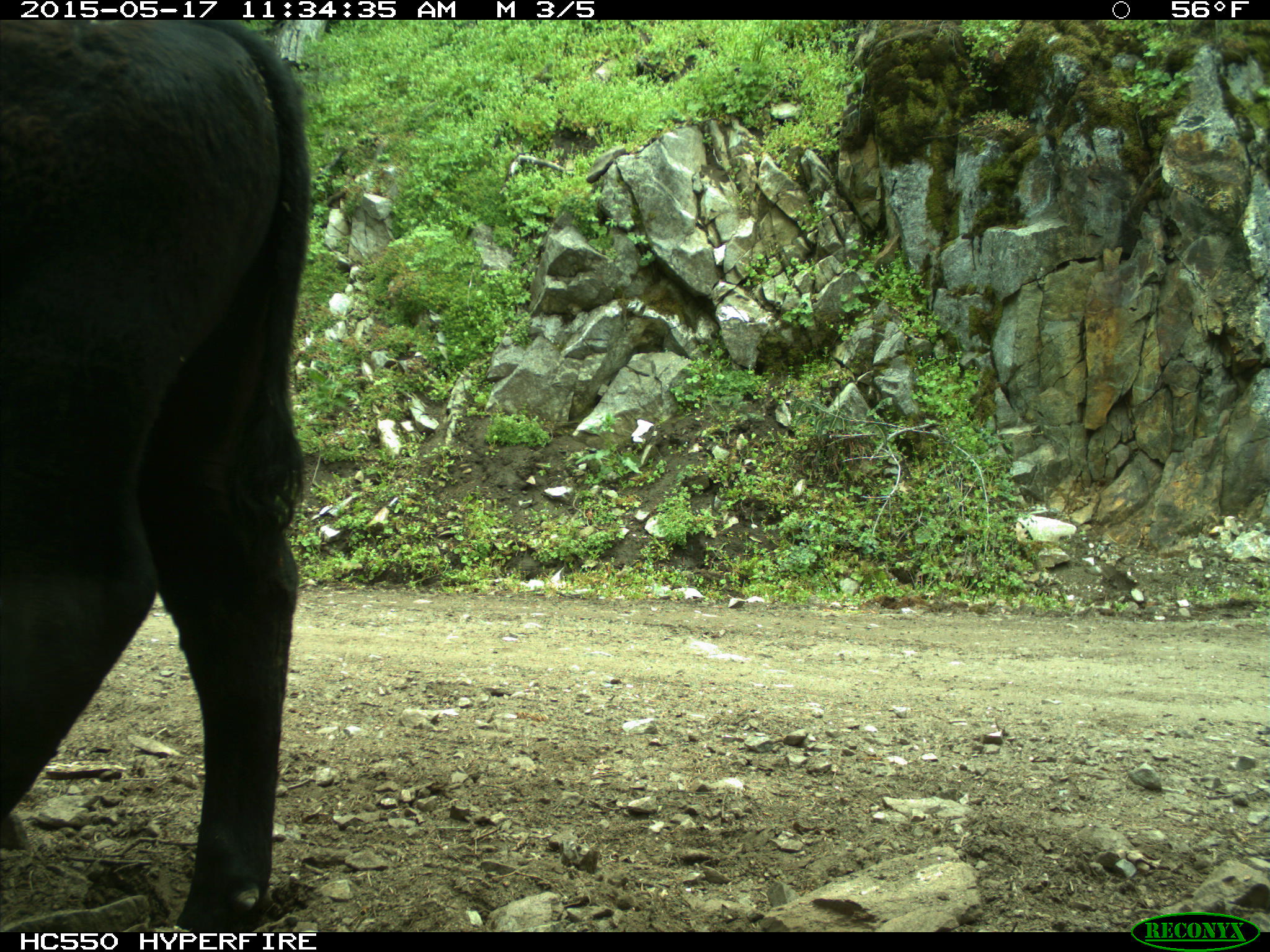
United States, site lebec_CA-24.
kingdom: Animalia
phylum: Chordata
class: Mammalia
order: Artiodactyla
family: Bovidae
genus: Bos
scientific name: Bos taurus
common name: domestic cow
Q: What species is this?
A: Bos taurus (domestic cow).